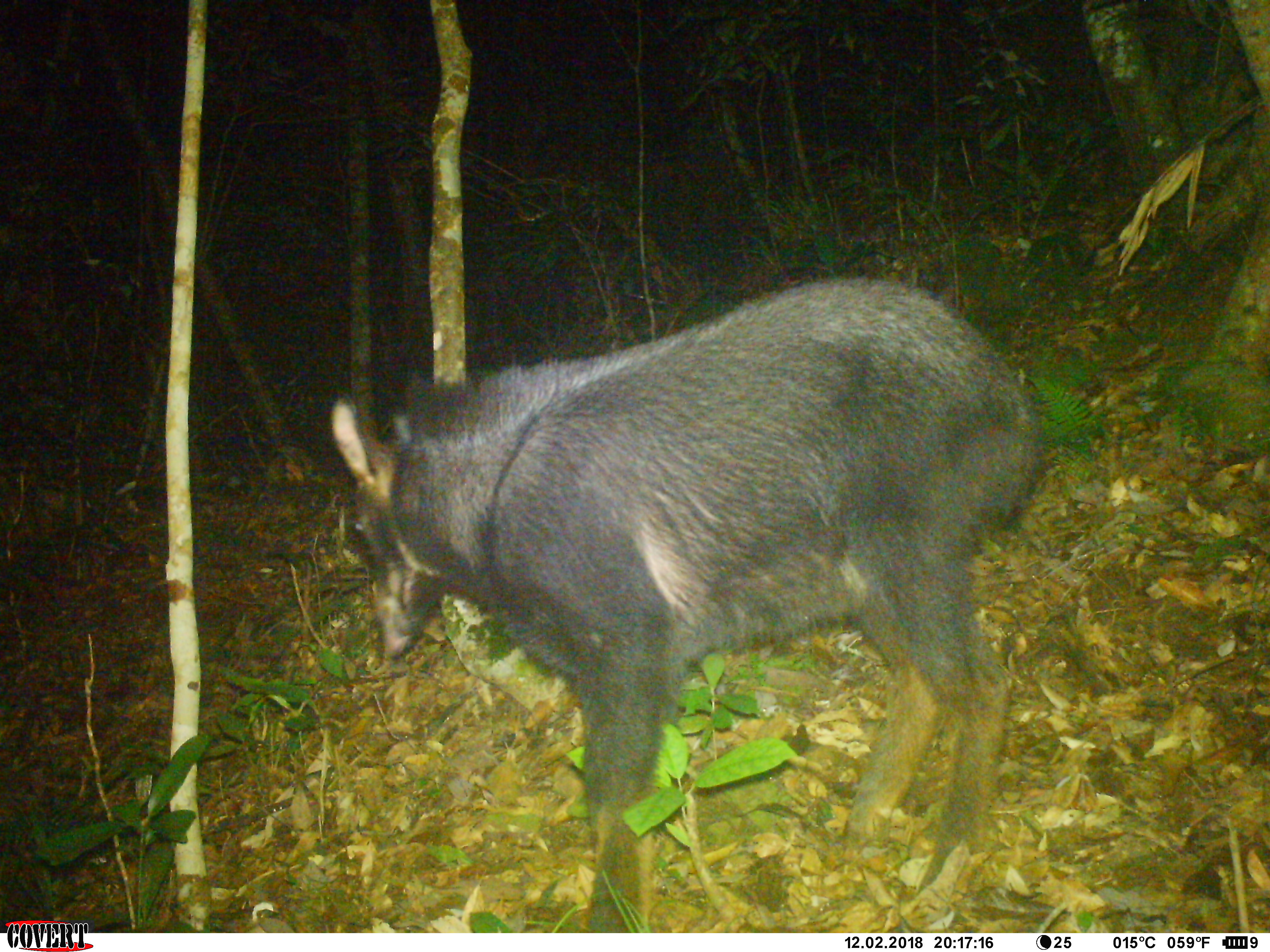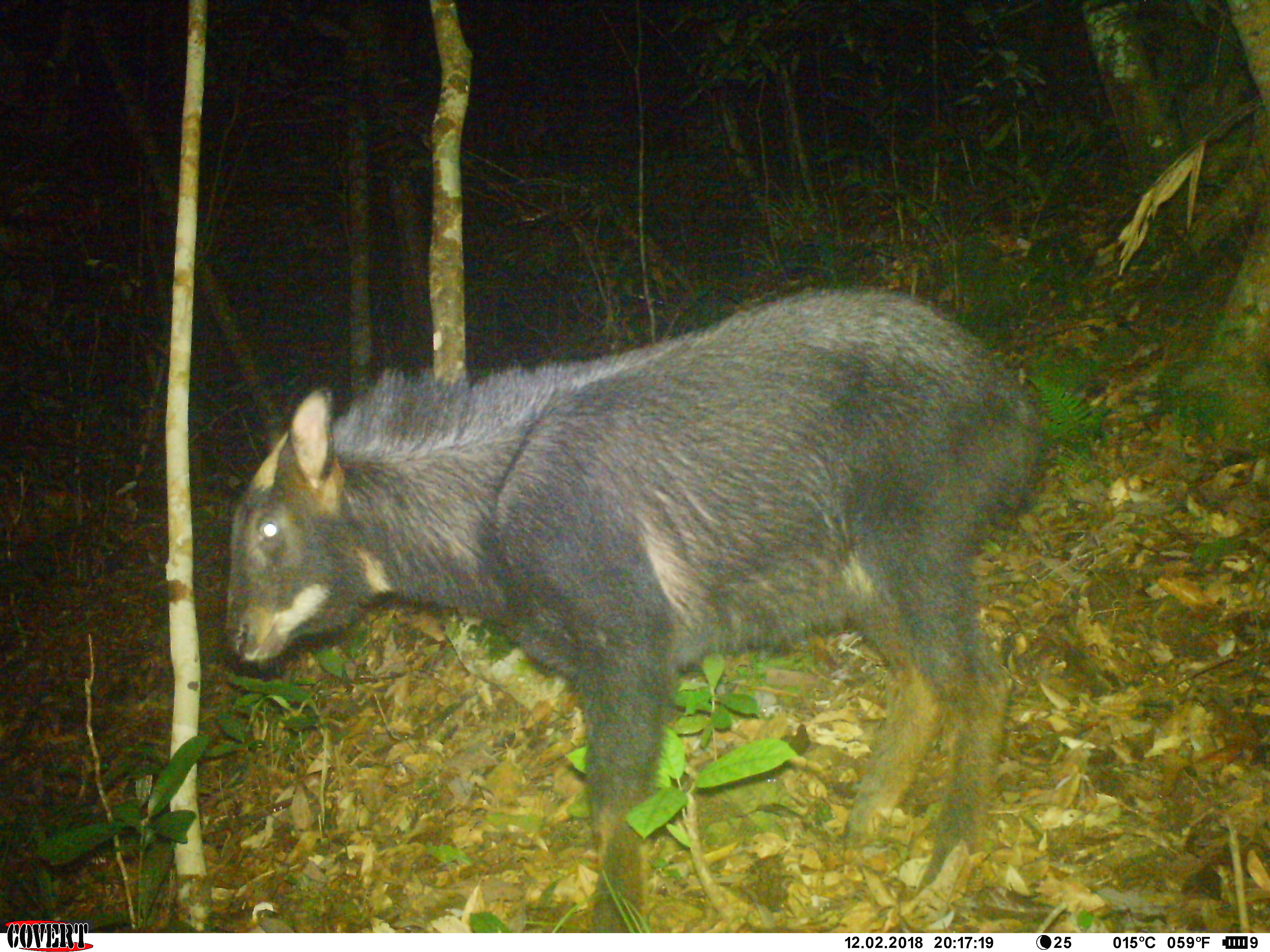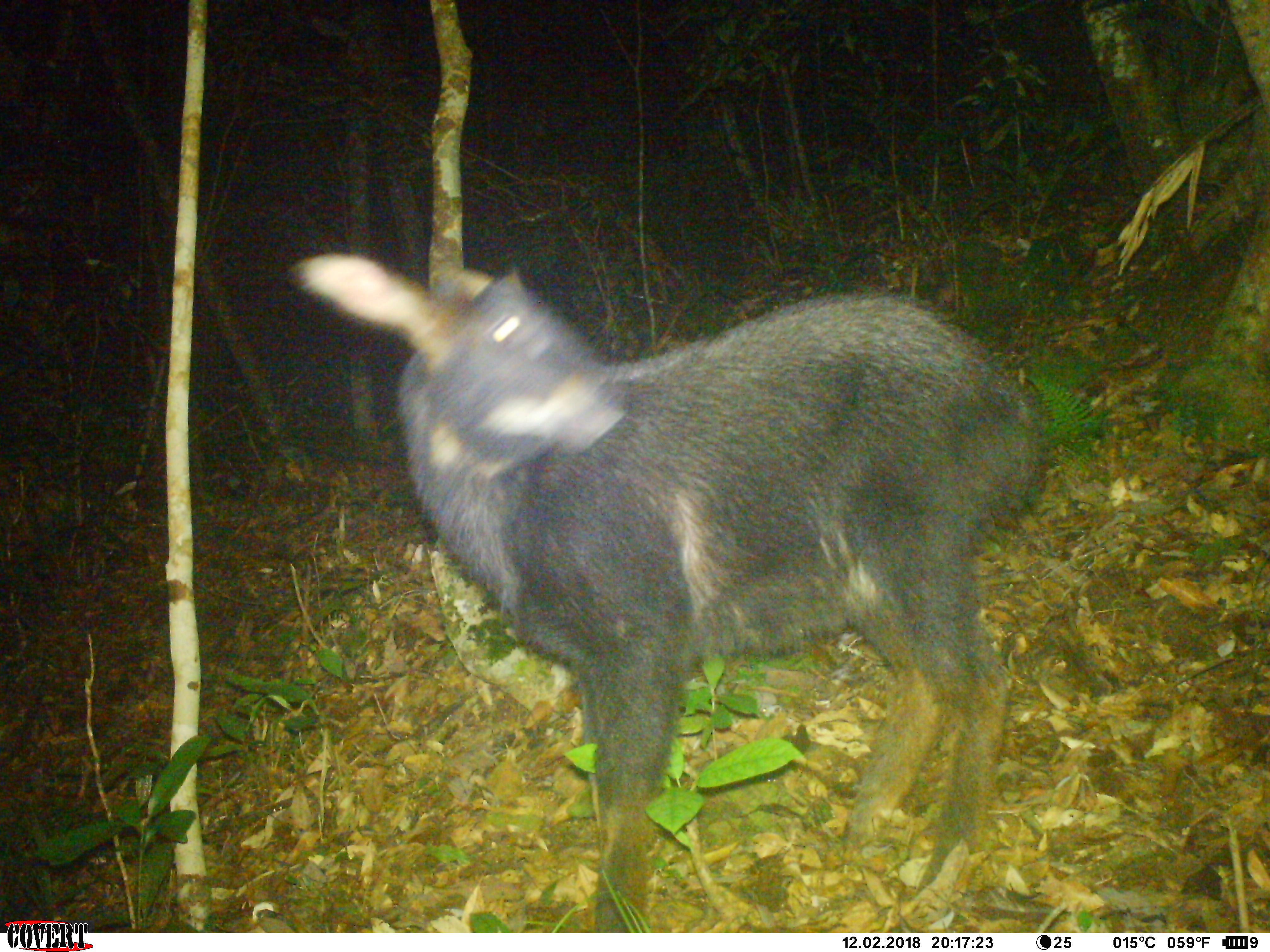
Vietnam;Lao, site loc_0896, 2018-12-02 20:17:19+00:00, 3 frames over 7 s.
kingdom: Animalia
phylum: Chordata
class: Mammalia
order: Artiodactyla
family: Bovidae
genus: Capricornis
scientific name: Capricornis sumatraensis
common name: chinese serow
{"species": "chinese serow (Capricornis sumatraensis)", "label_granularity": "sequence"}